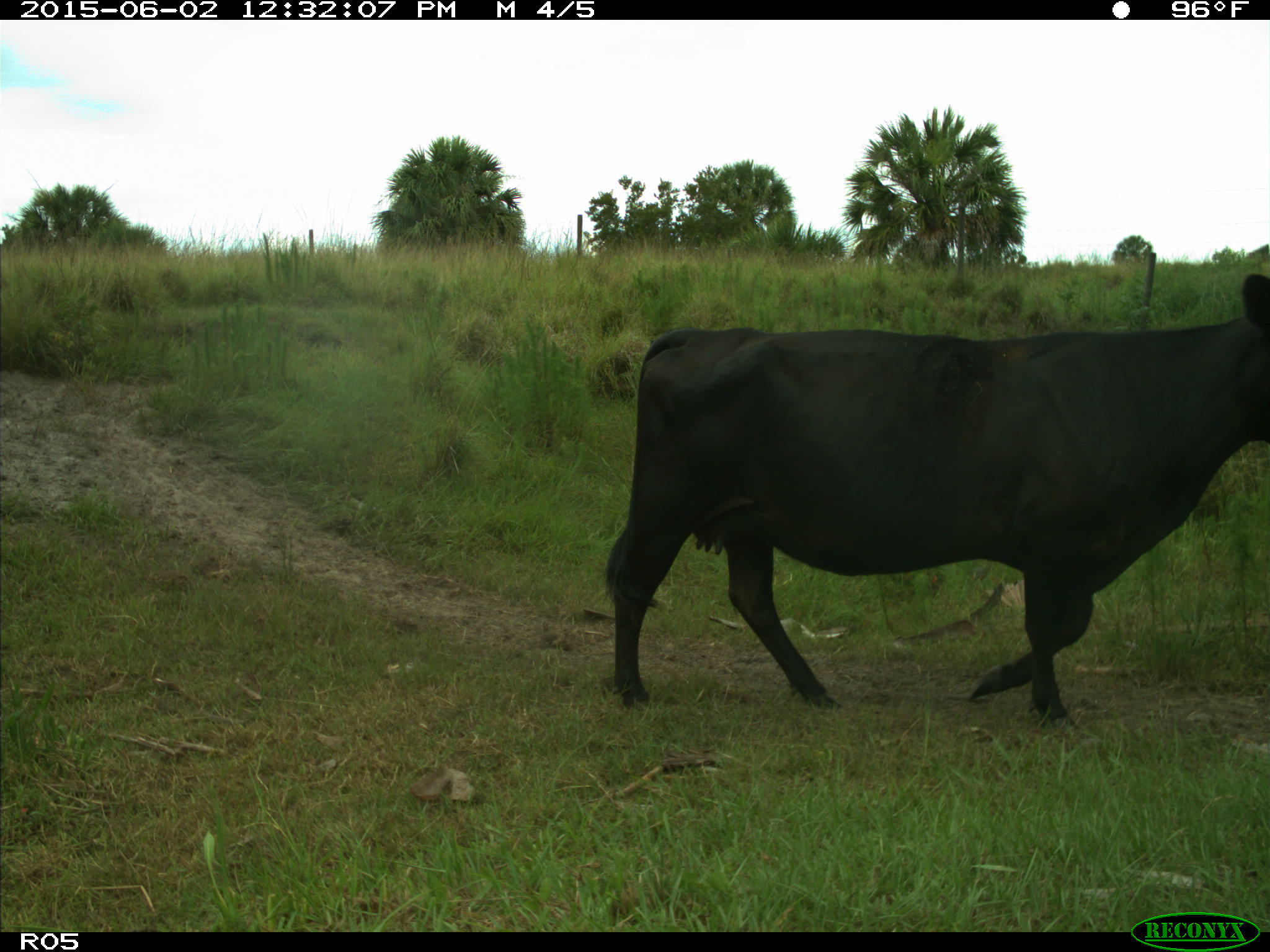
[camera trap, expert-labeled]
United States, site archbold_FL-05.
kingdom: Animalia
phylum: Chordata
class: Mammalia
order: Artiodactyla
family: Bovidae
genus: Bos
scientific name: Bos taurus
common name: domestic cow